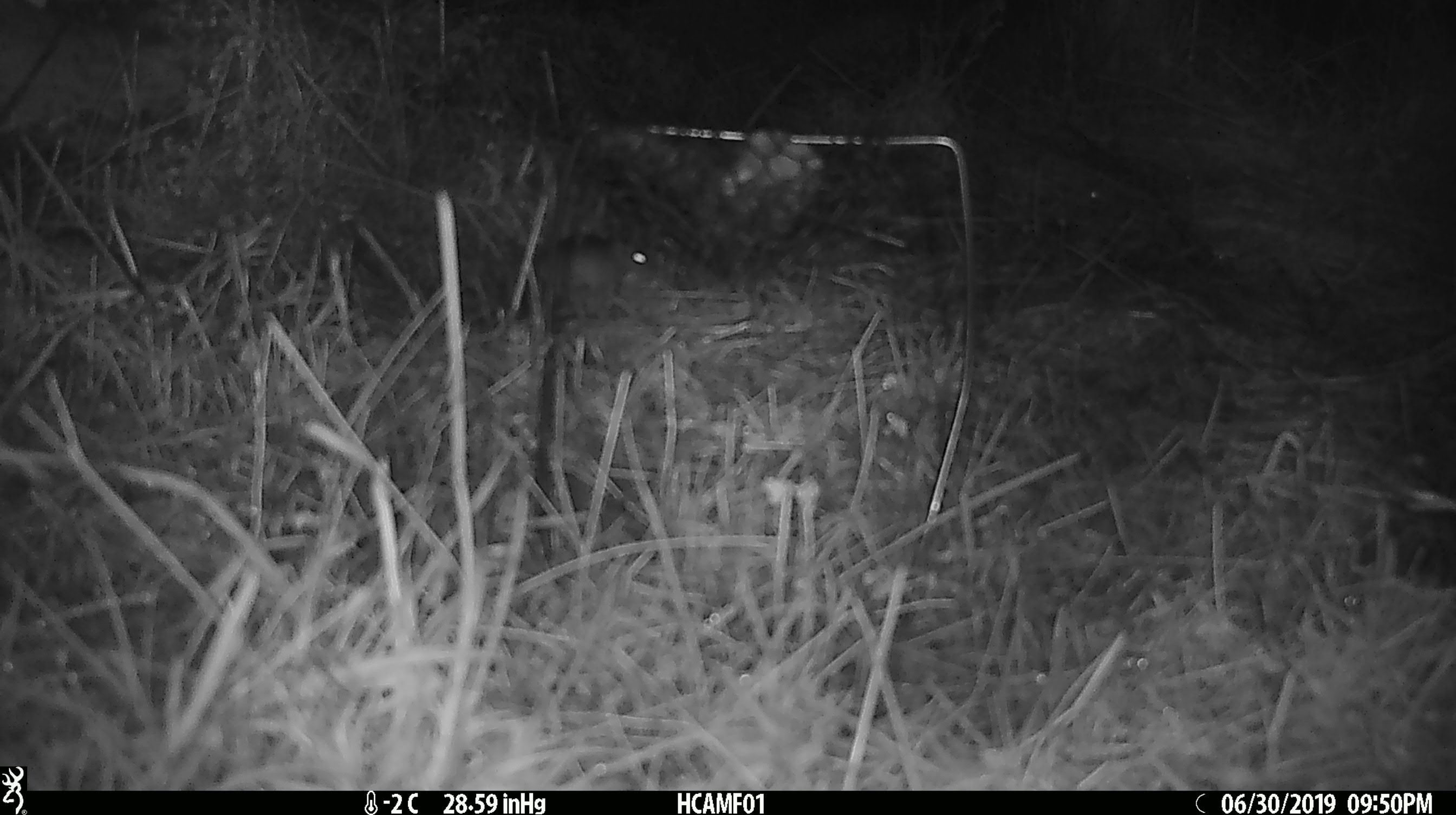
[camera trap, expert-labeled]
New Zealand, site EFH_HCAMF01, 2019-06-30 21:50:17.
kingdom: Animalia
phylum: Chordata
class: Mammalia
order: Rodentia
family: Muridae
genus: Mus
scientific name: Mus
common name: mouse